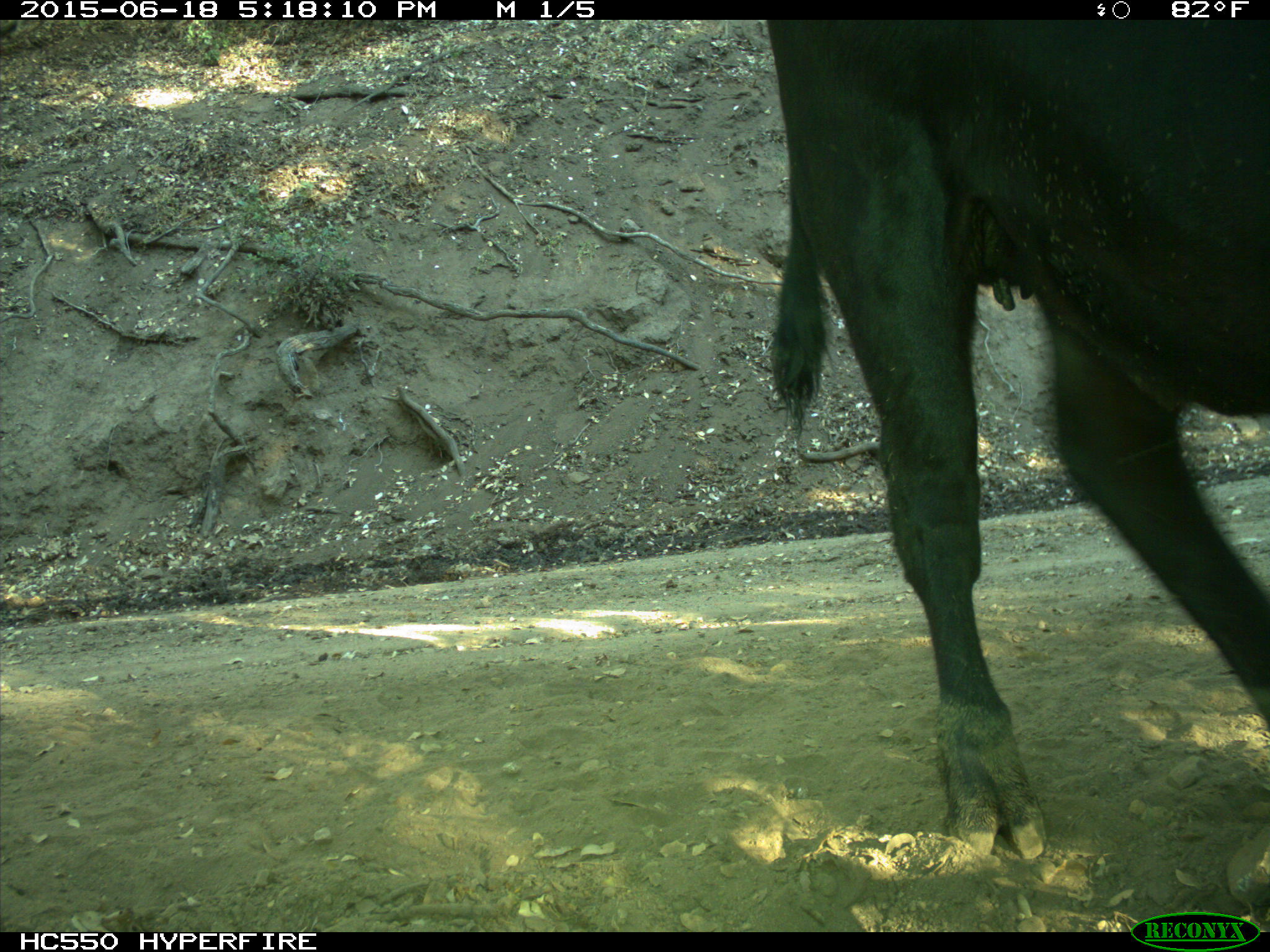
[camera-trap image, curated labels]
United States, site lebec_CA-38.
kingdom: Animalia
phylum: Chordata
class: Mammalia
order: Artiodactyla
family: Bovidae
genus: Bos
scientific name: Bos taurus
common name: domestic cow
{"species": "Bos taurus (domestic cow)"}